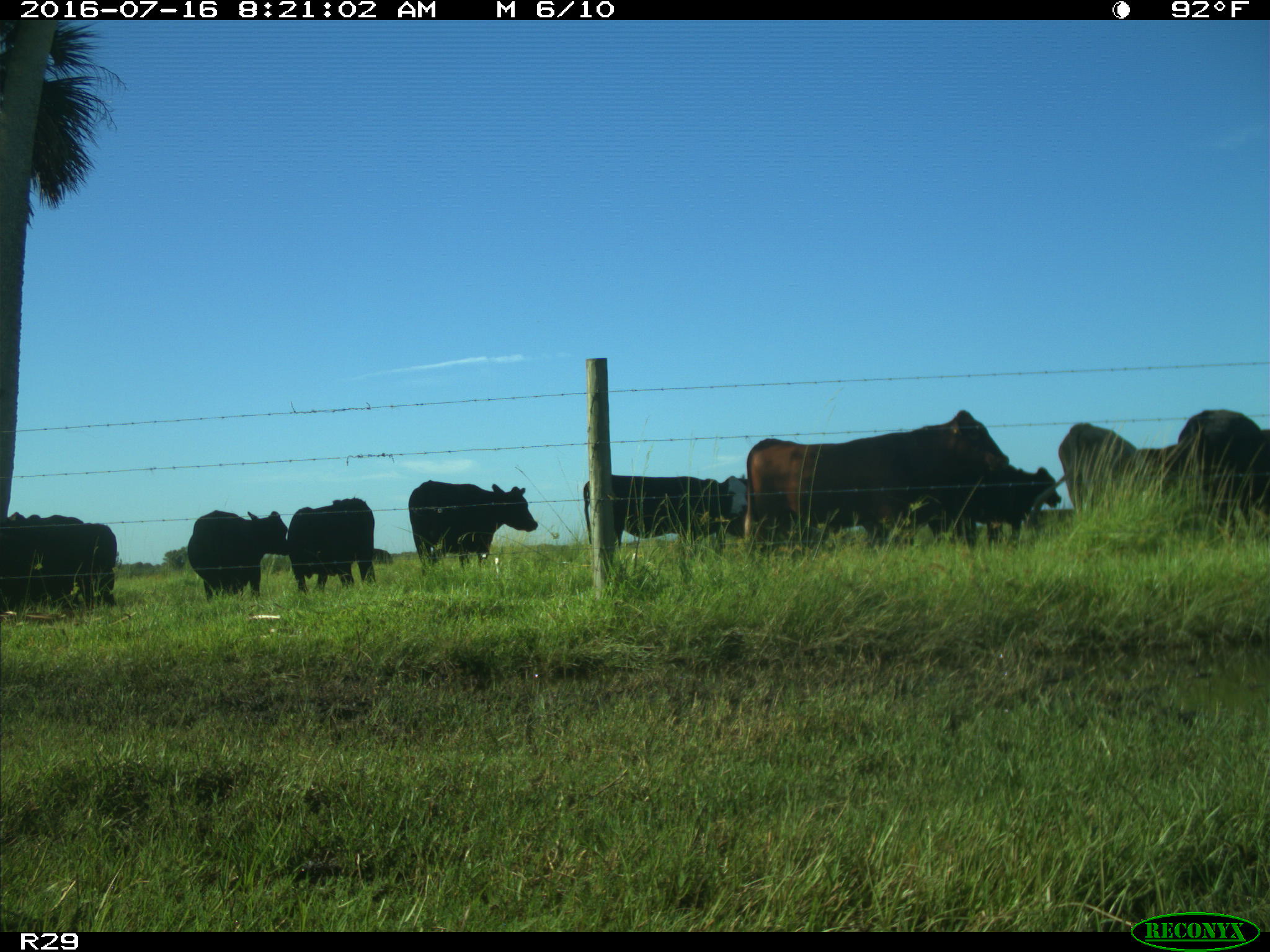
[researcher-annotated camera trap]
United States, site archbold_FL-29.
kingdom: Animalia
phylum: Chordata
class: Mammalia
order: Artiodactyla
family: Bovidae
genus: Bos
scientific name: Bos taurus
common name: domestic cow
Bos taurus (domestic cow).